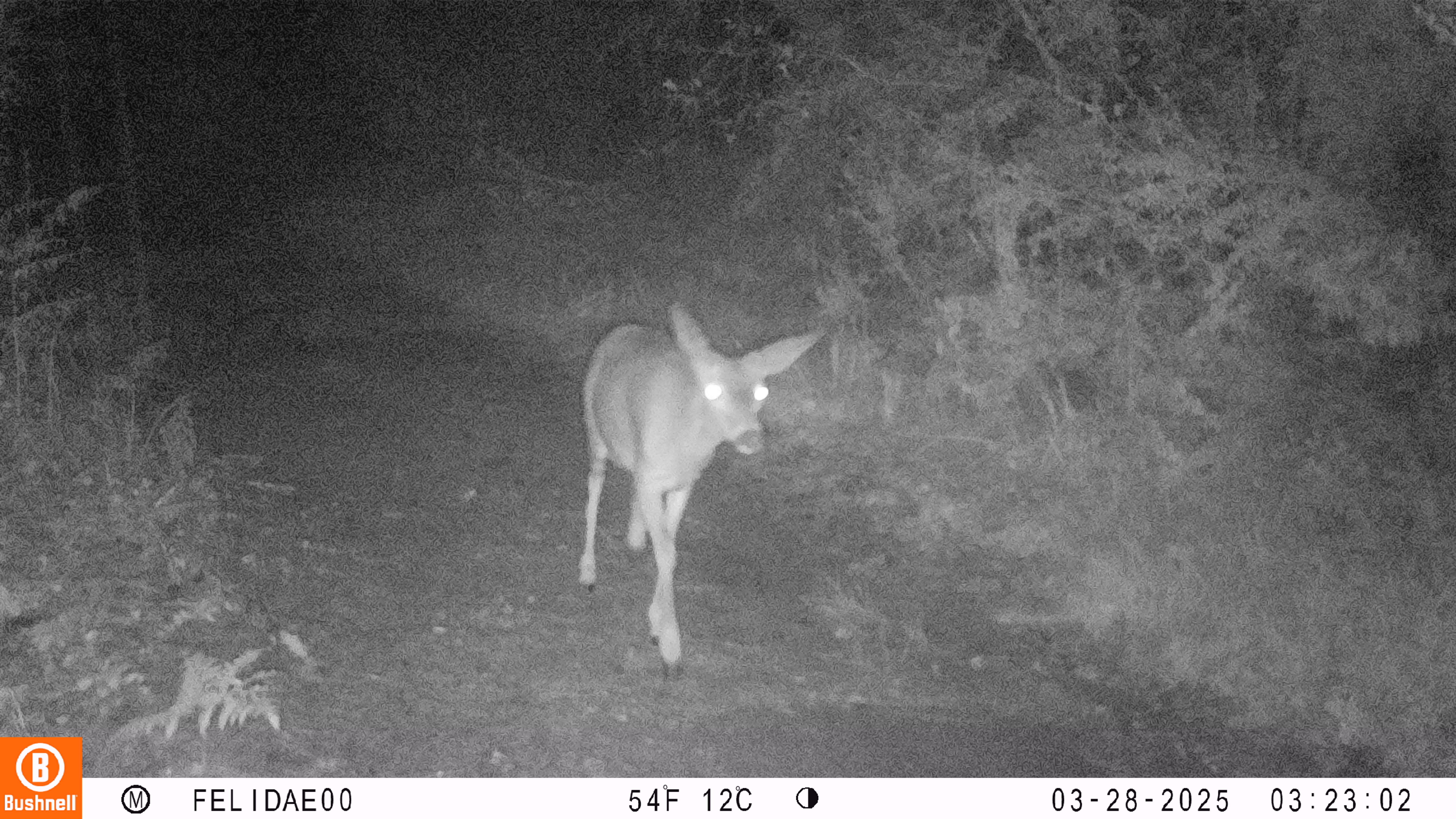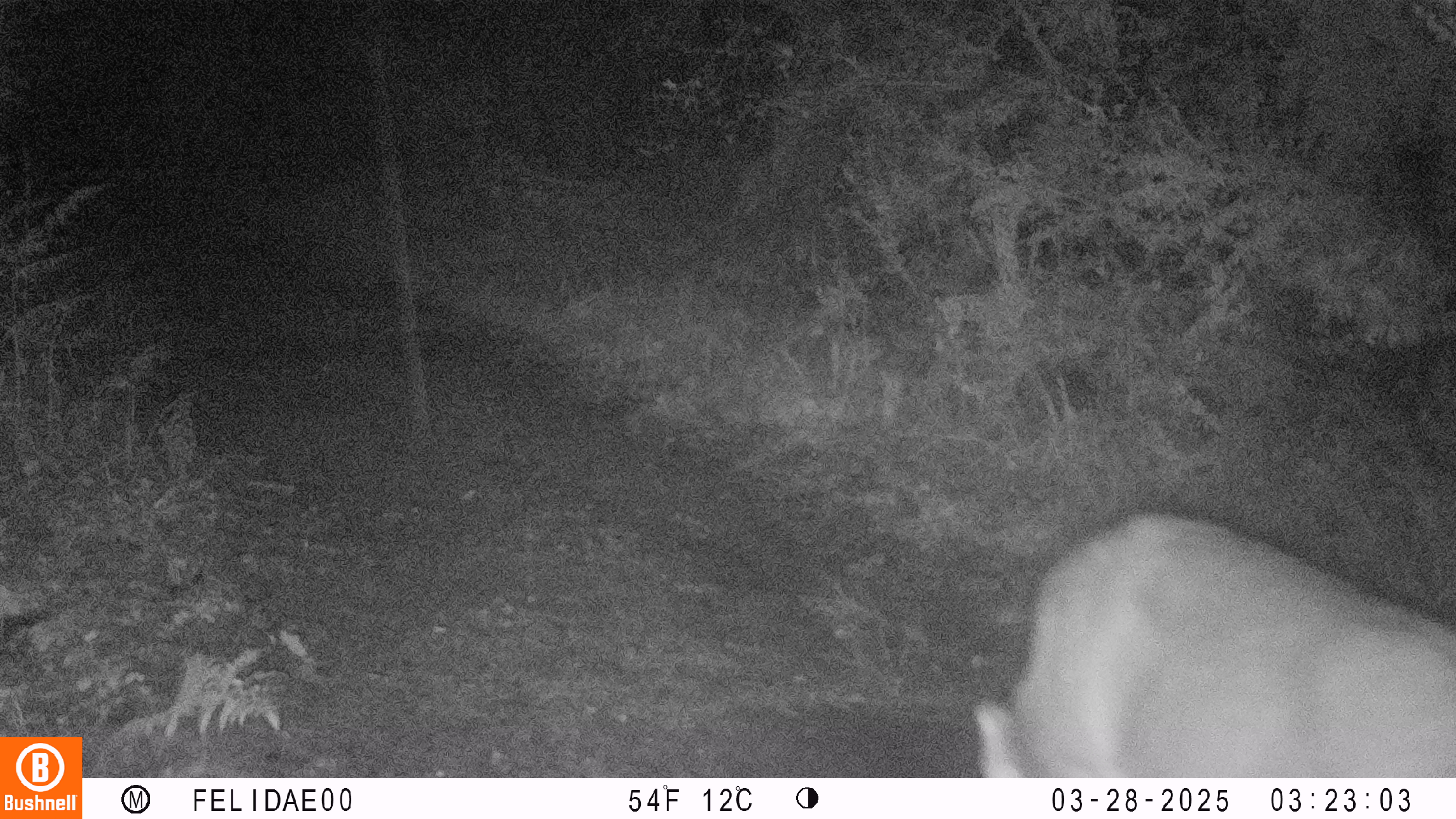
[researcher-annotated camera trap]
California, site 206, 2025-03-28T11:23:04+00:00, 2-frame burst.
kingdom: Animalia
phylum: Chordata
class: Mammalia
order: Artiodactyla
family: Cervidae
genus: Odocoileus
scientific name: Odocoileus hemionus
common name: mule deer